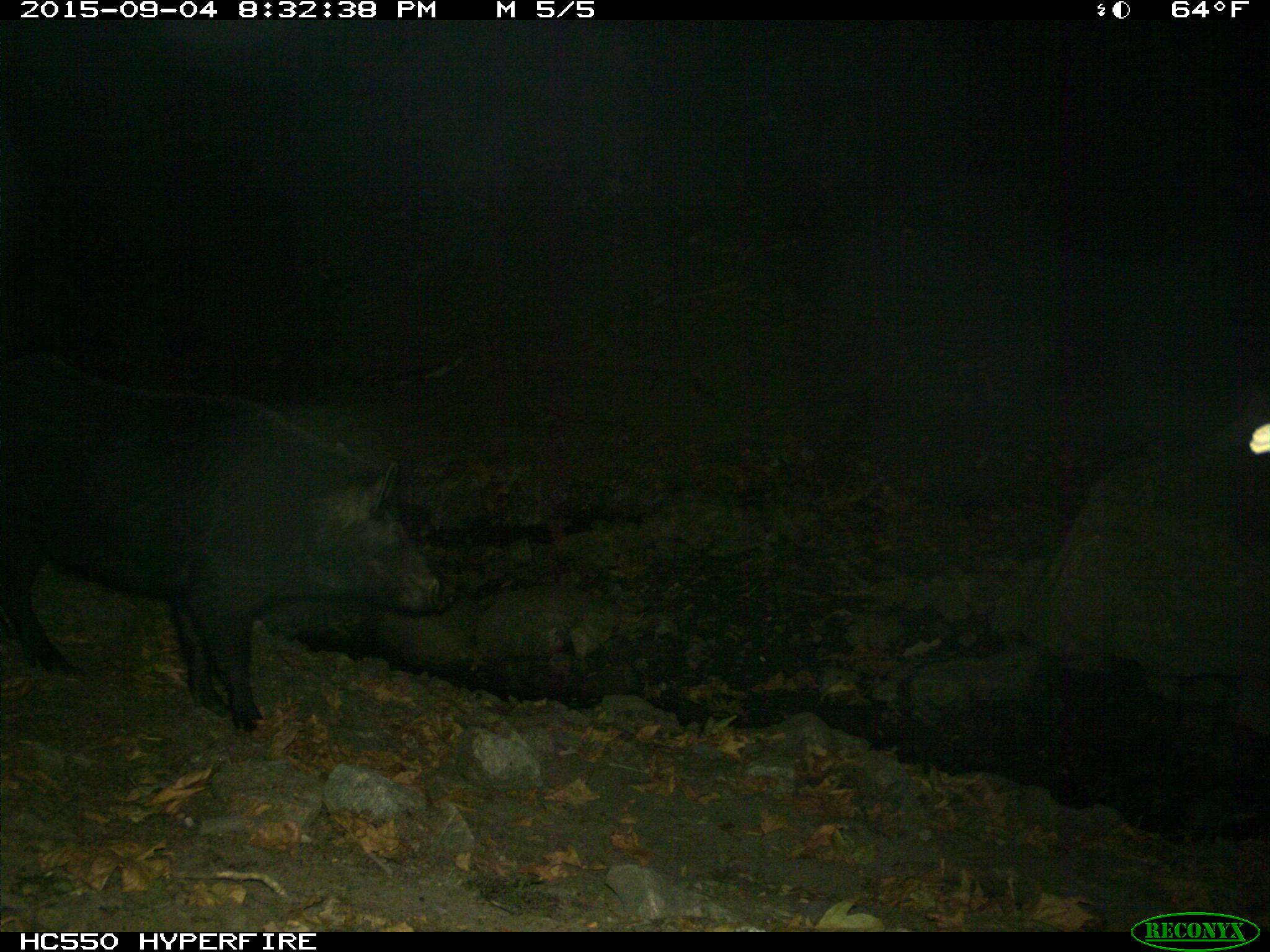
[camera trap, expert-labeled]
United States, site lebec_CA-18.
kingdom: Animalia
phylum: Chordata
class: Mammalia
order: Artiodactyla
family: Suidae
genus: Sus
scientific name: Sus scrofa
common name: wild boar